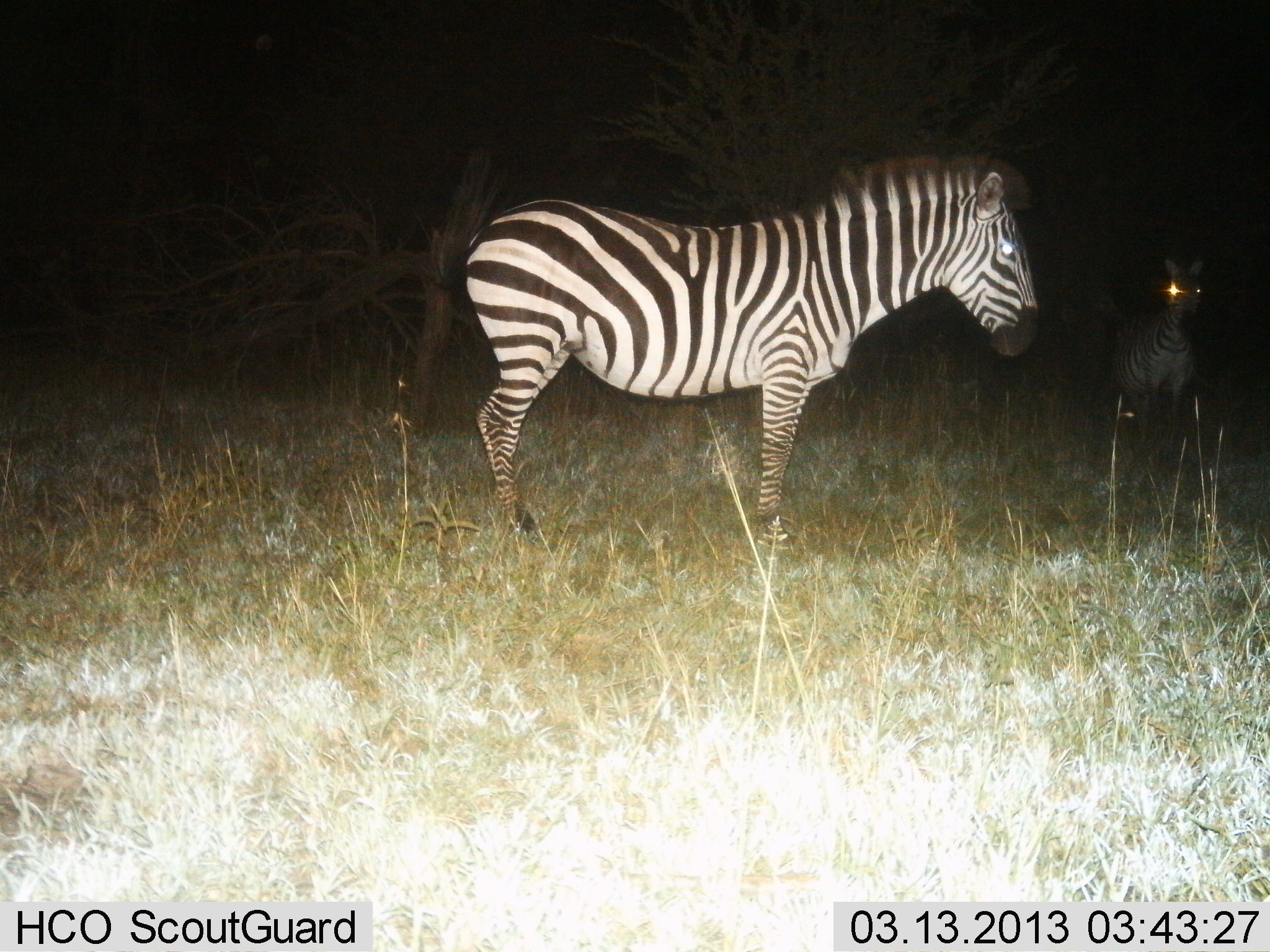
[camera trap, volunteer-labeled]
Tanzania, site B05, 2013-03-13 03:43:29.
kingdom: Animalia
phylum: Chordata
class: Mammalia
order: Perissodactyla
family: Equidae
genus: Equus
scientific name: Equus quagga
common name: plains zebra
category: zebra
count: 2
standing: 92%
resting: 4%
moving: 8%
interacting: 0%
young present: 0%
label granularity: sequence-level